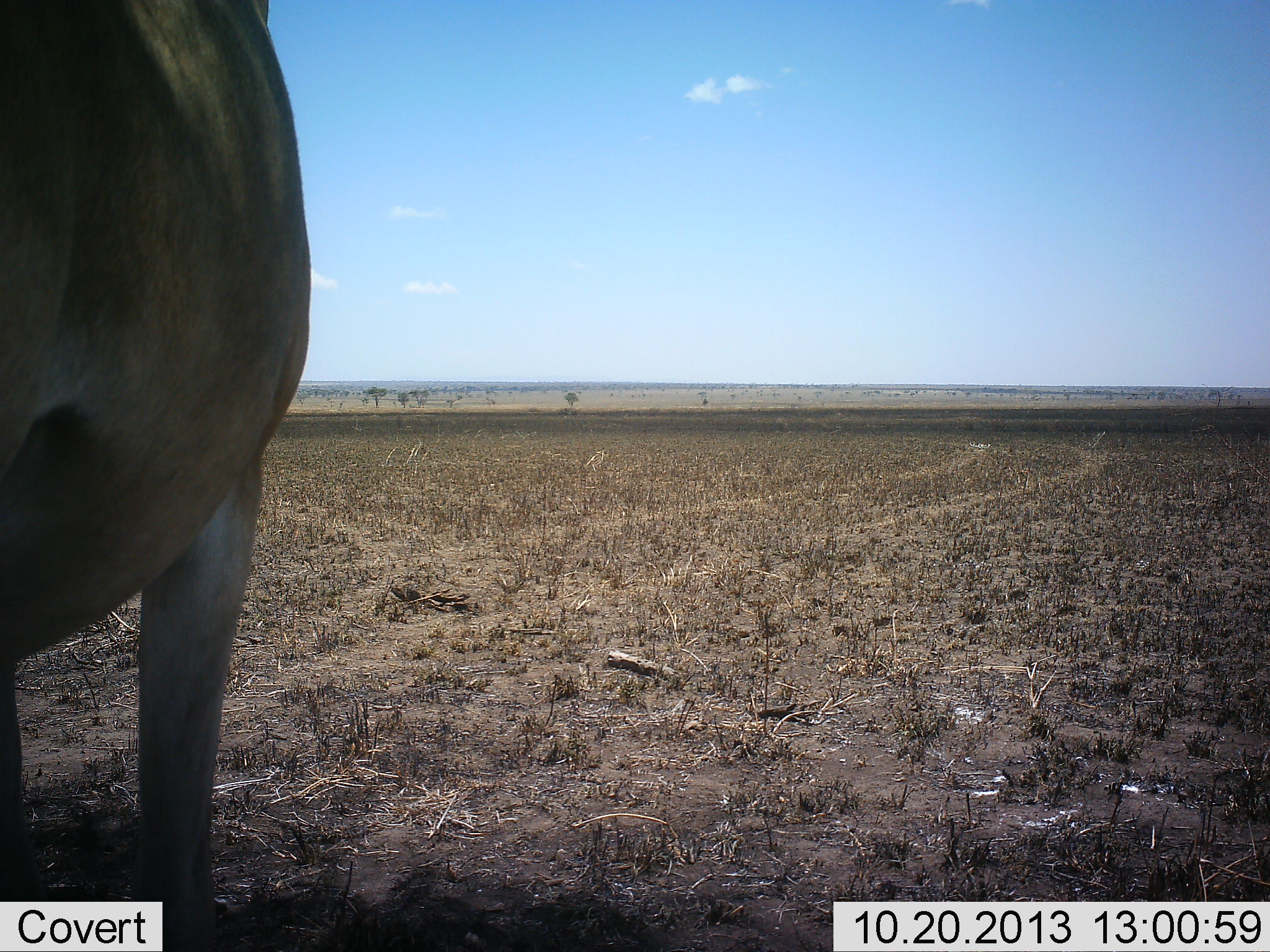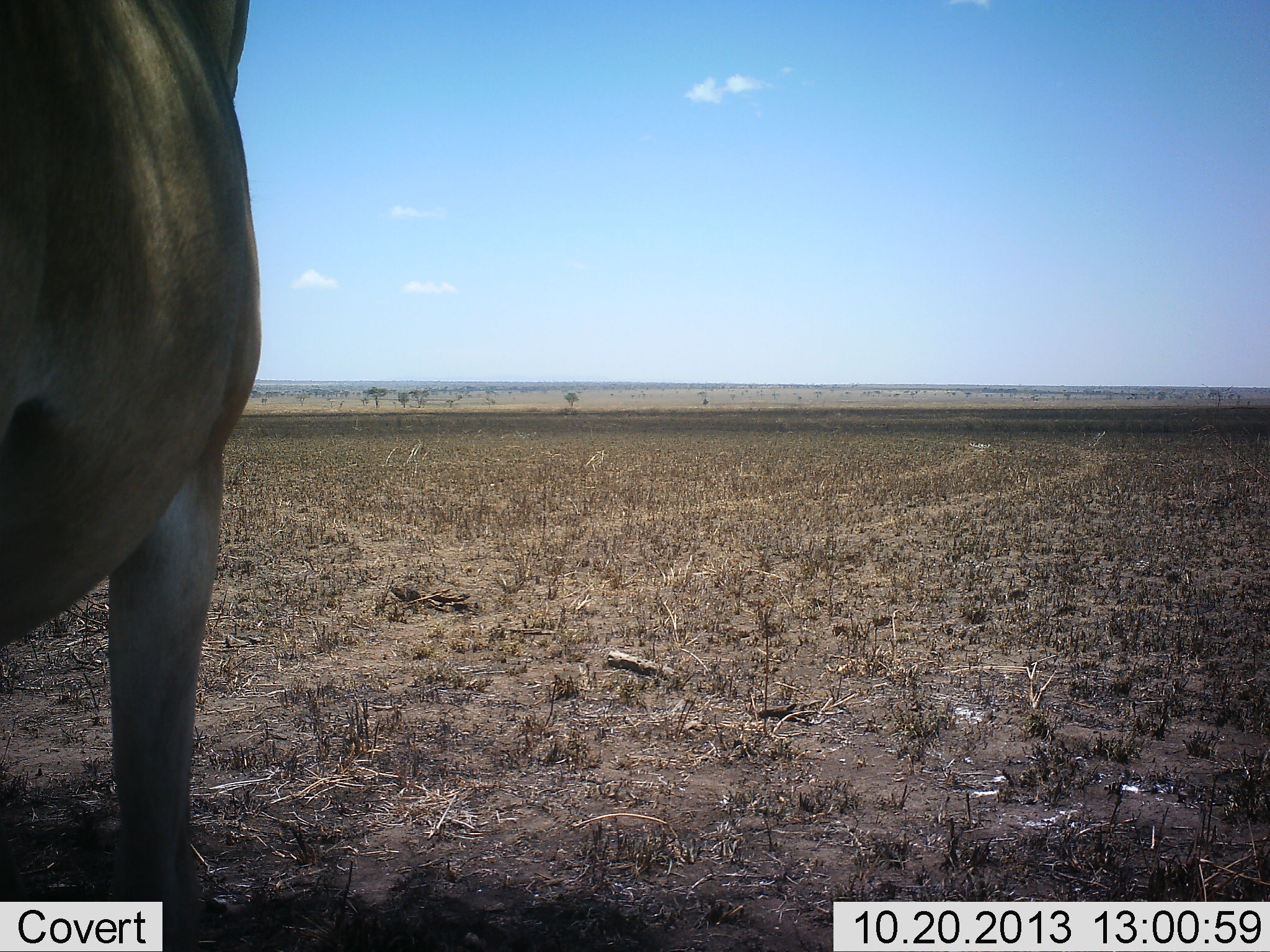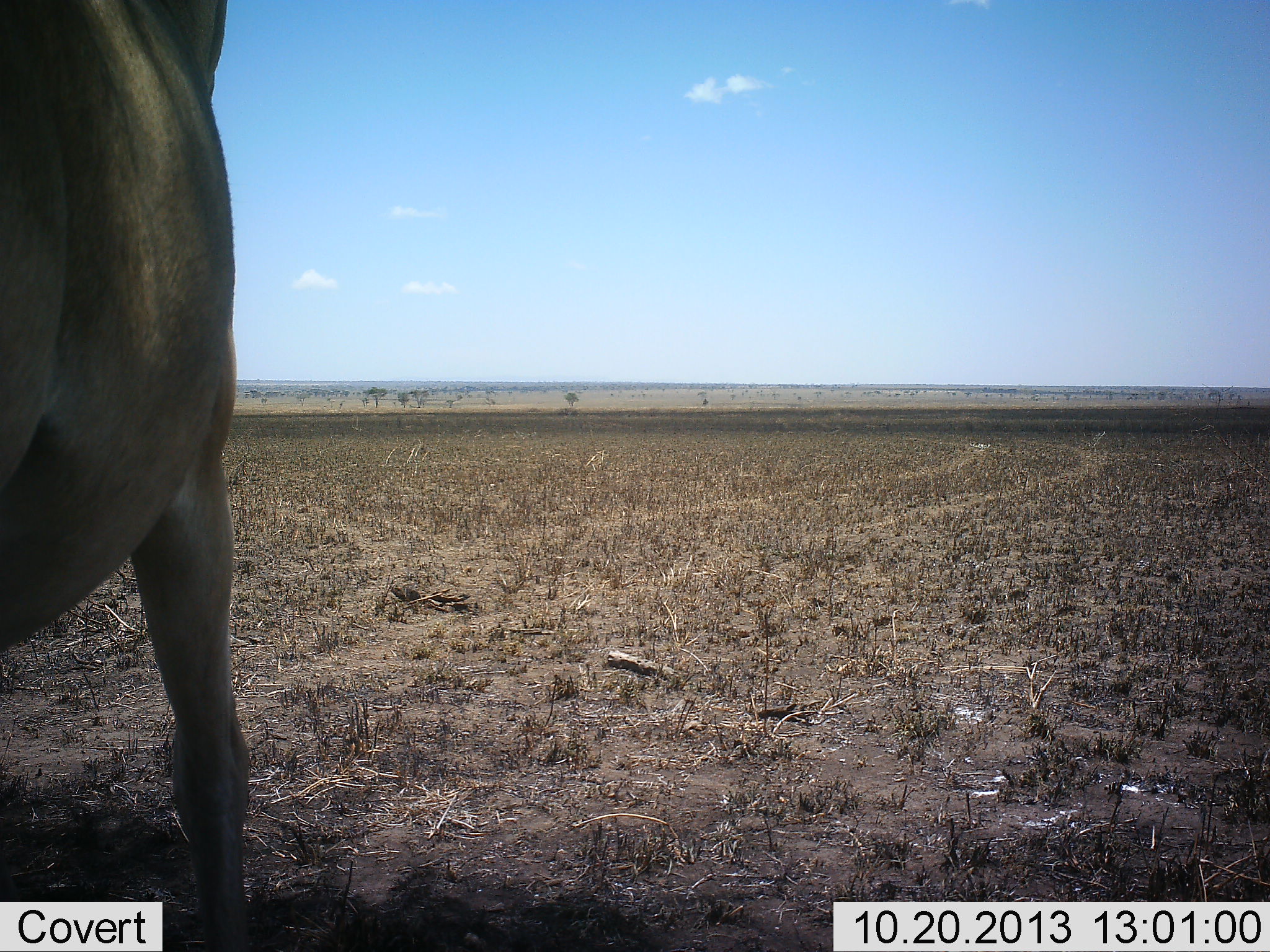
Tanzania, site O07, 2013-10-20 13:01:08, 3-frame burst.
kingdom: Animalia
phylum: Chordata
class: Mammalia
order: Artiodactyla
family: Bovidae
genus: Alcelaphus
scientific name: Alcelaphus buselaphus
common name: hartebeest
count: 1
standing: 100%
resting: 0%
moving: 0%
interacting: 0%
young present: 0%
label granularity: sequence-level